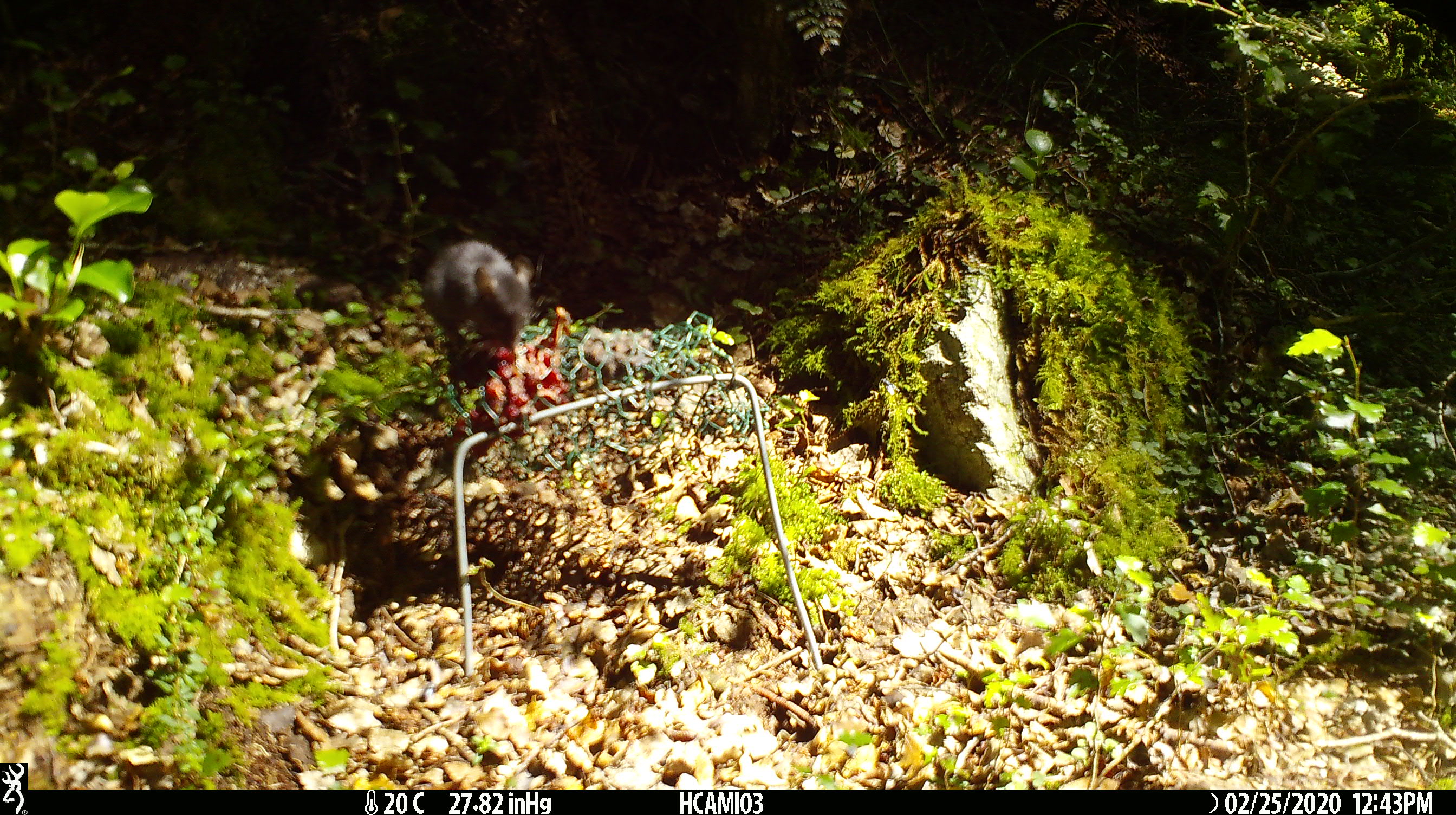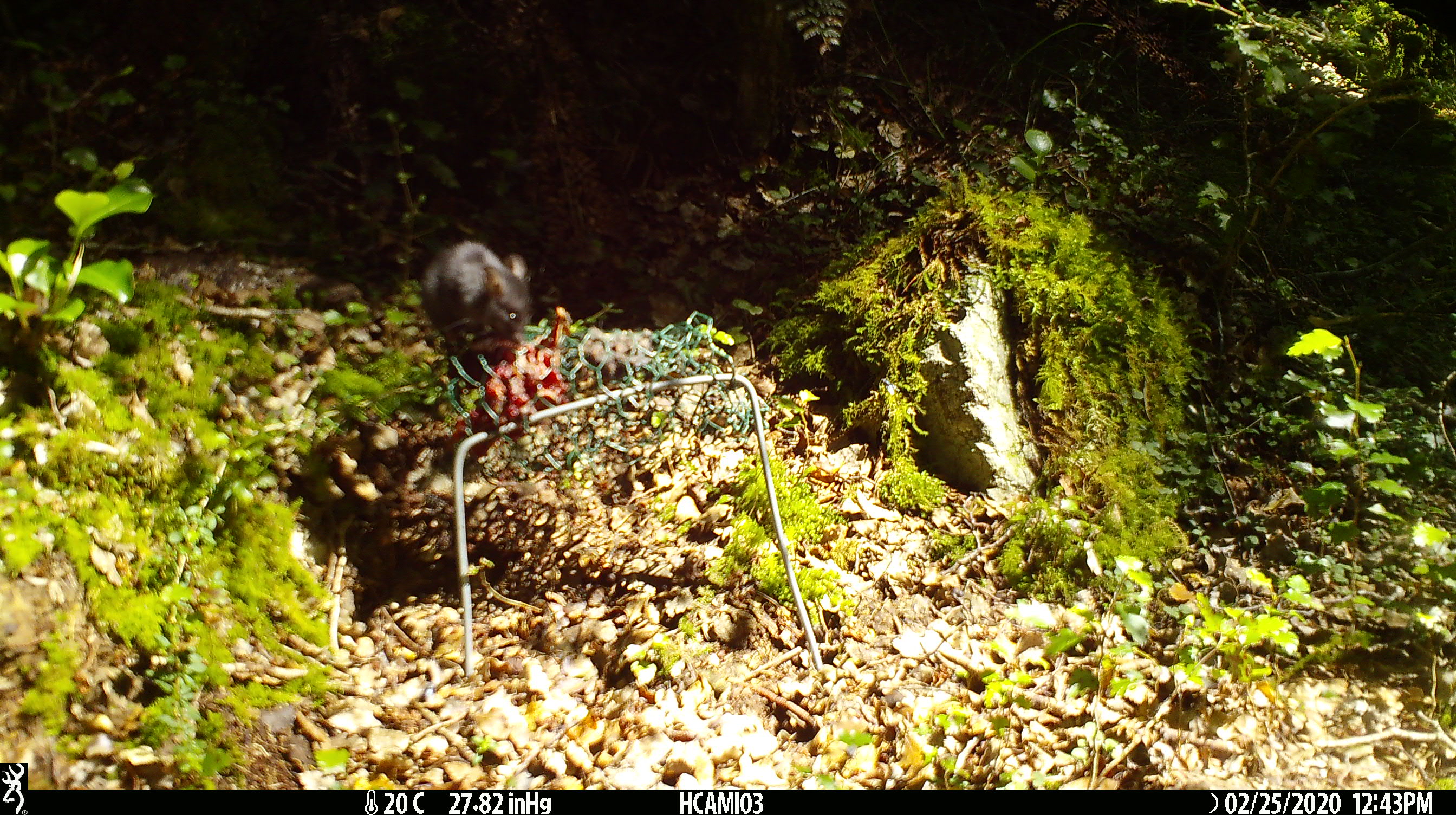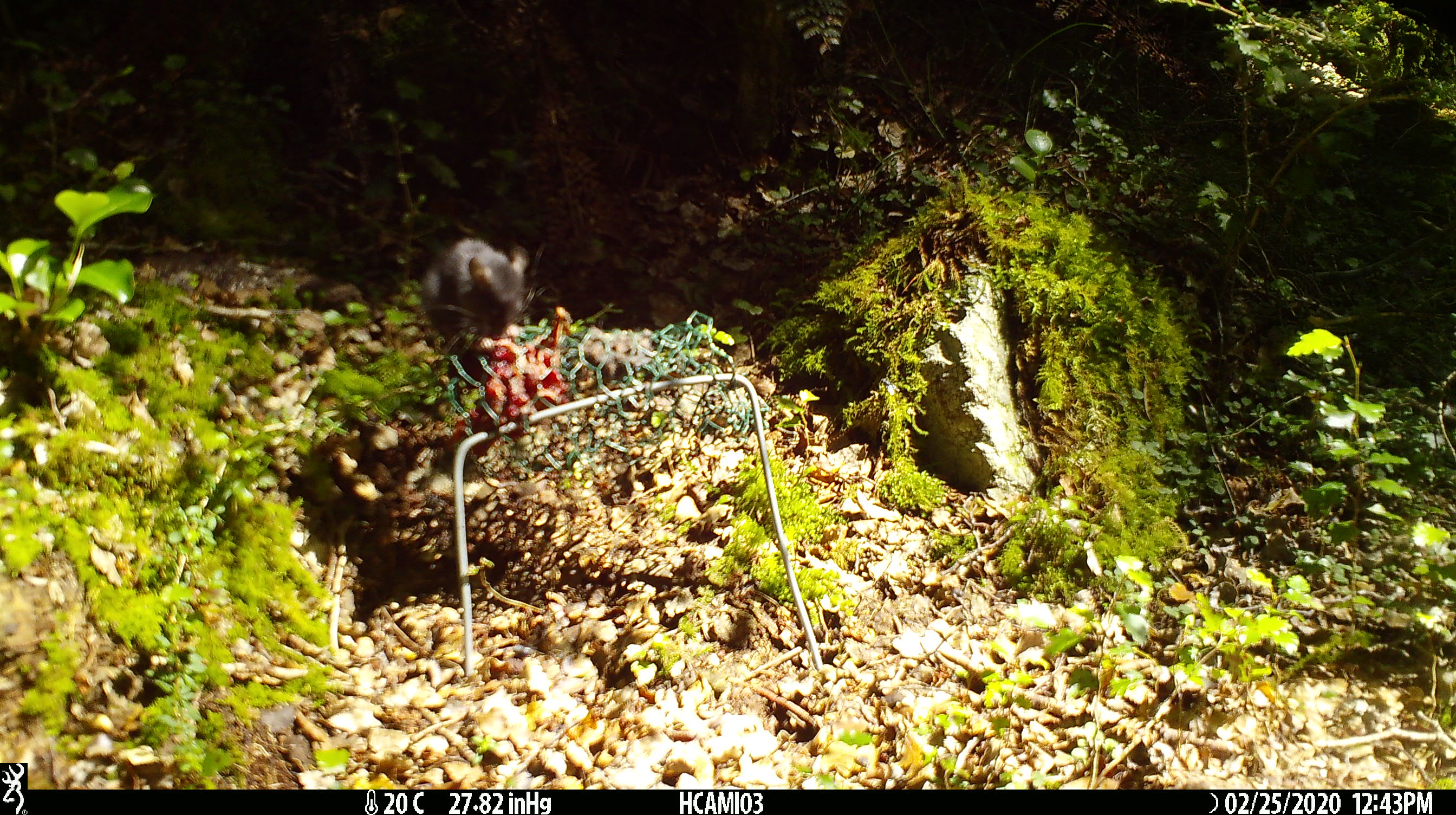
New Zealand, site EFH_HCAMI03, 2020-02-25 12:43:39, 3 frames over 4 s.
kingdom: Animalia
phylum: Chordata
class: Mammalia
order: Rodentia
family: Muridae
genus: Mus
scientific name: Mus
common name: mouse